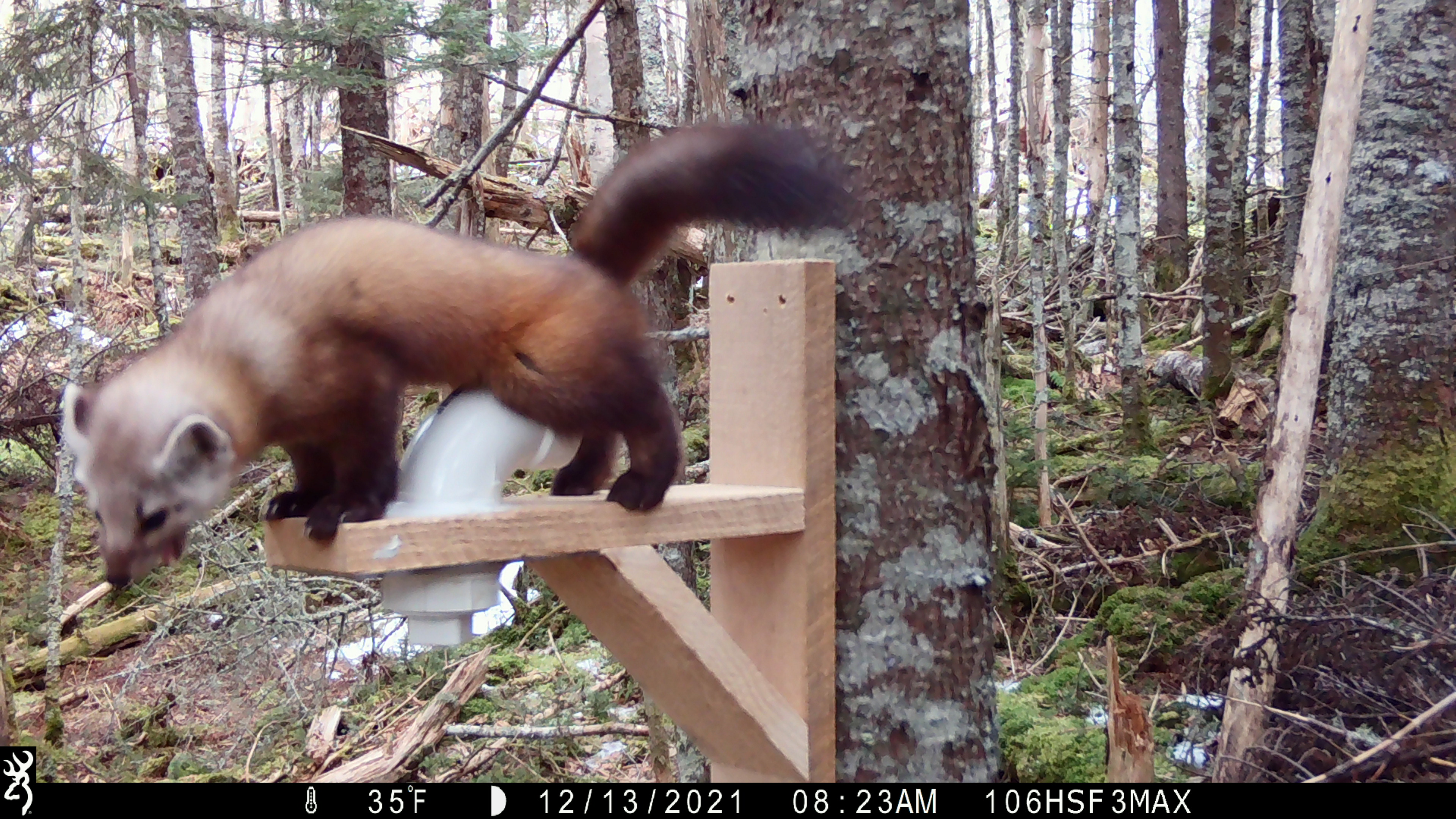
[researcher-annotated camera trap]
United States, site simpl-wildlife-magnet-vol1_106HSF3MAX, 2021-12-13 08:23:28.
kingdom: Animalia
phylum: Chordata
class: Mammalia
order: Carnivora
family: Mustelidae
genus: Martes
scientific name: Martes americana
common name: american marten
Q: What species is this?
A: American marten (Martes americana).